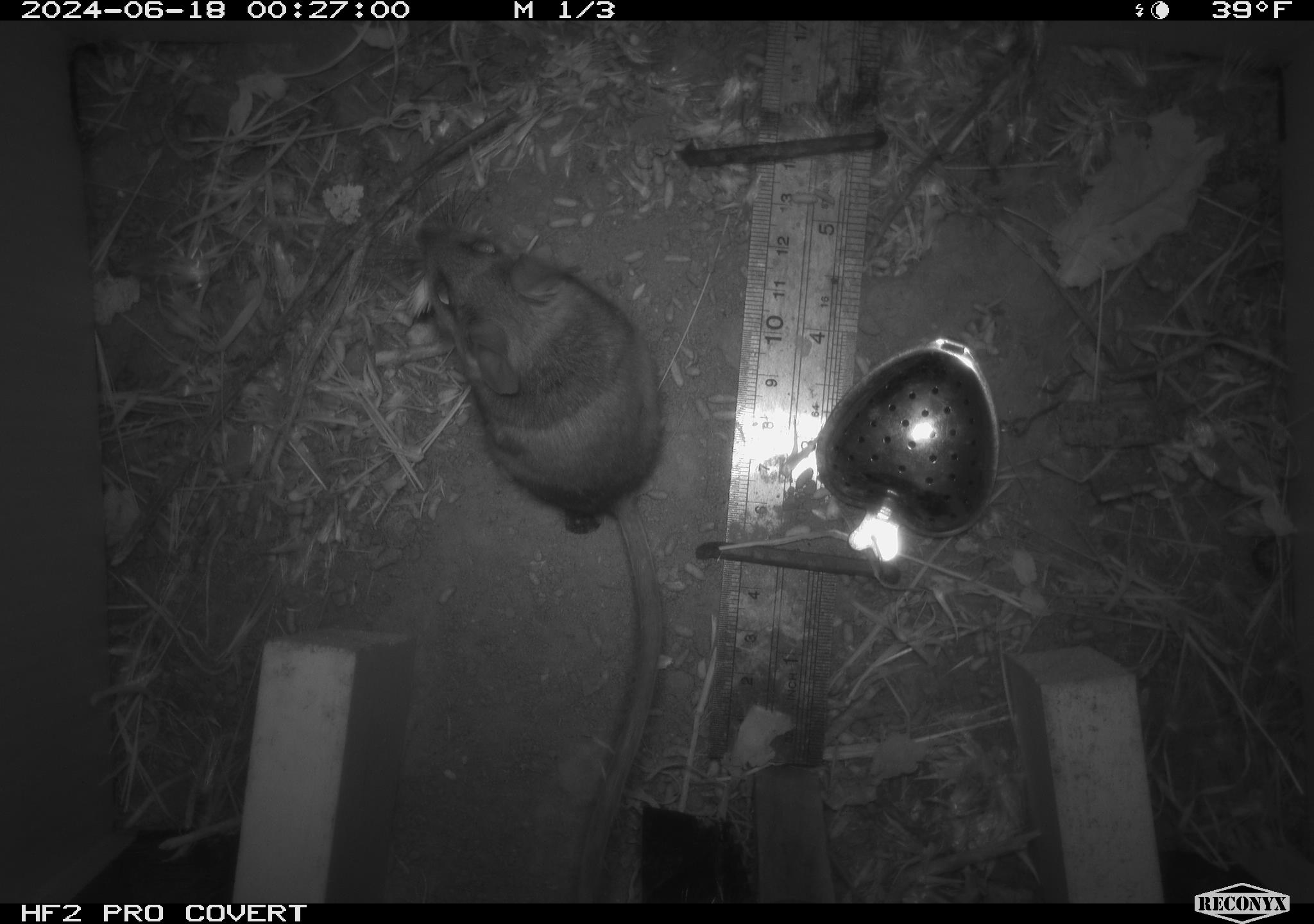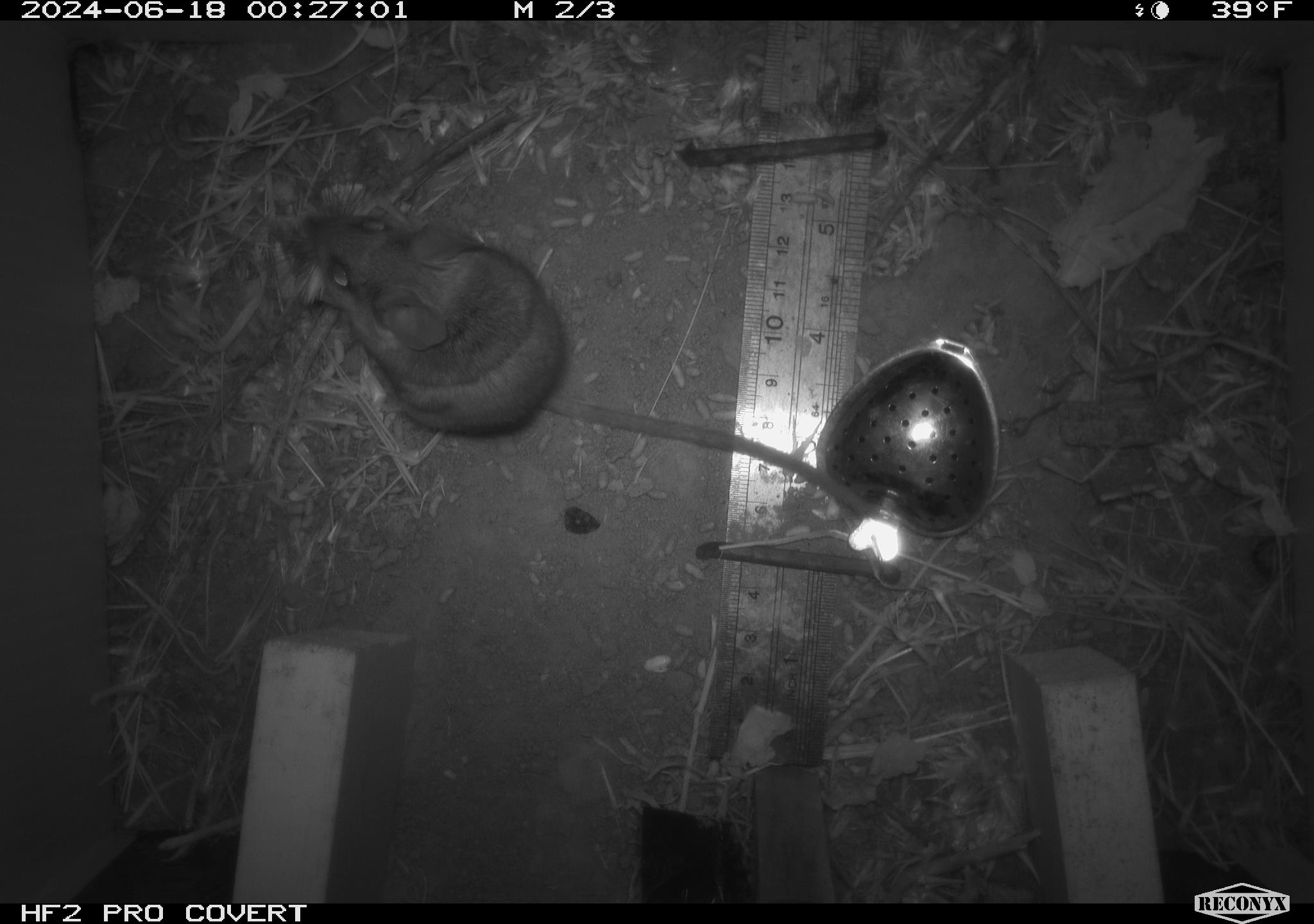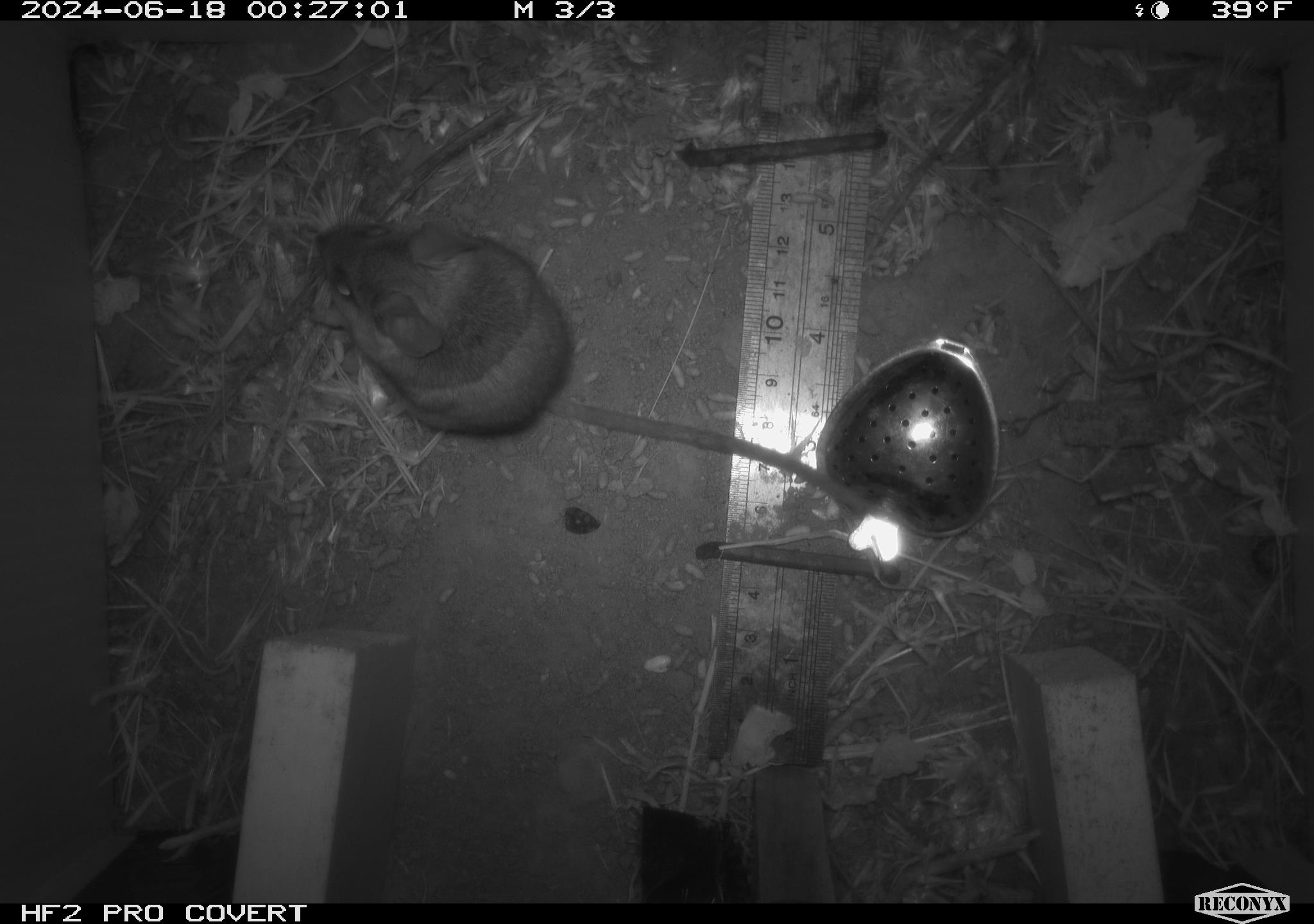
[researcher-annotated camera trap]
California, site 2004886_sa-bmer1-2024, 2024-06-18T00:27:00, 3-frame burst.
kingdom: Animalia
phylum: Chordata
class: Mammalia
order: Rodentia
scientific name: Rodentia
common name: woodrat or rat or mouse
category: woodrat or rat or mouse species